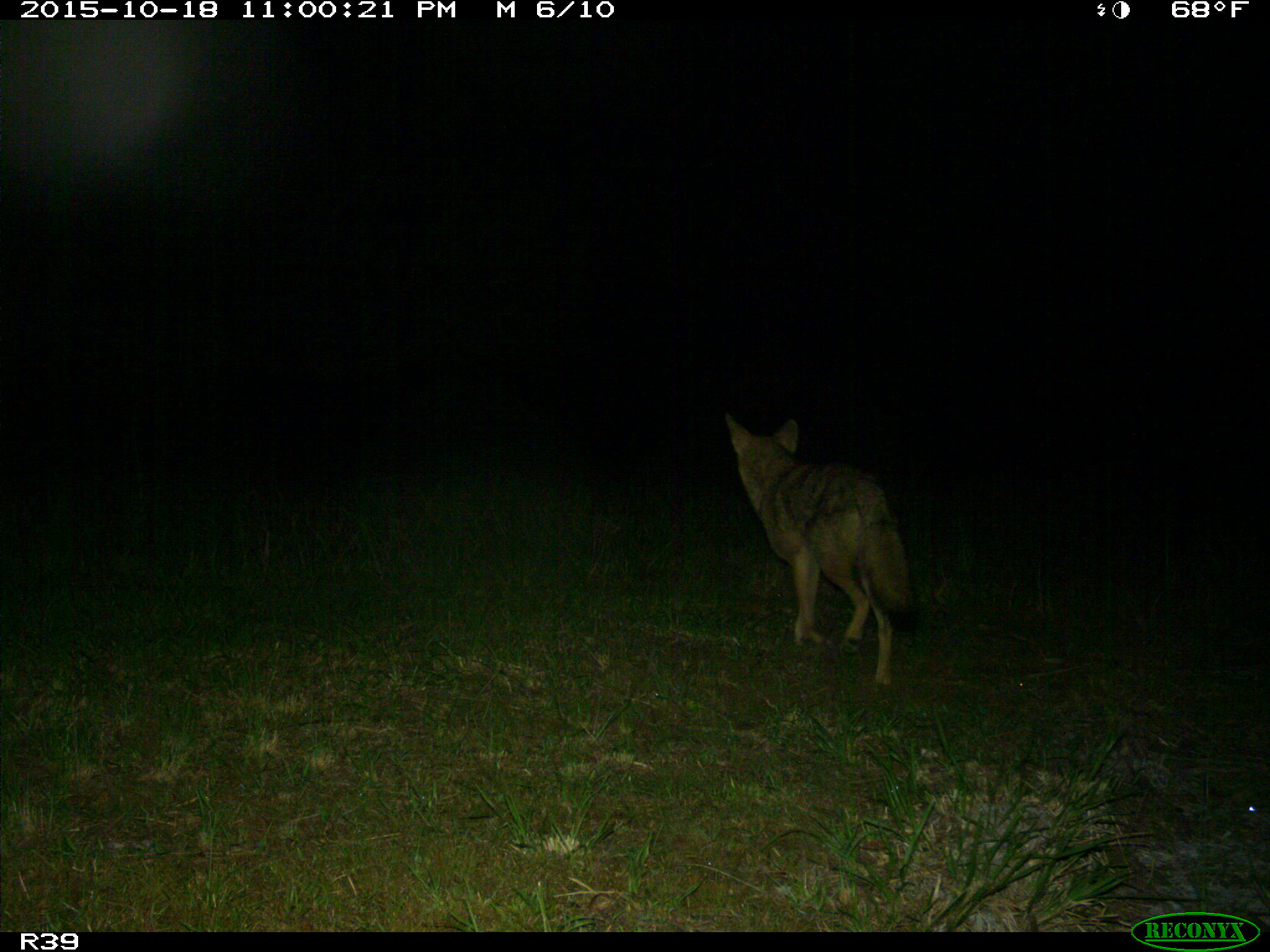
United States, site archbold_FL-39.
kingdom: Animalia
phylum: Chordata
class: Mammalia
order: Carnivora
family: Canidae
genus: Canis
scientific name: Canis latrans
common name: coyote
Canis latrans (coyote).